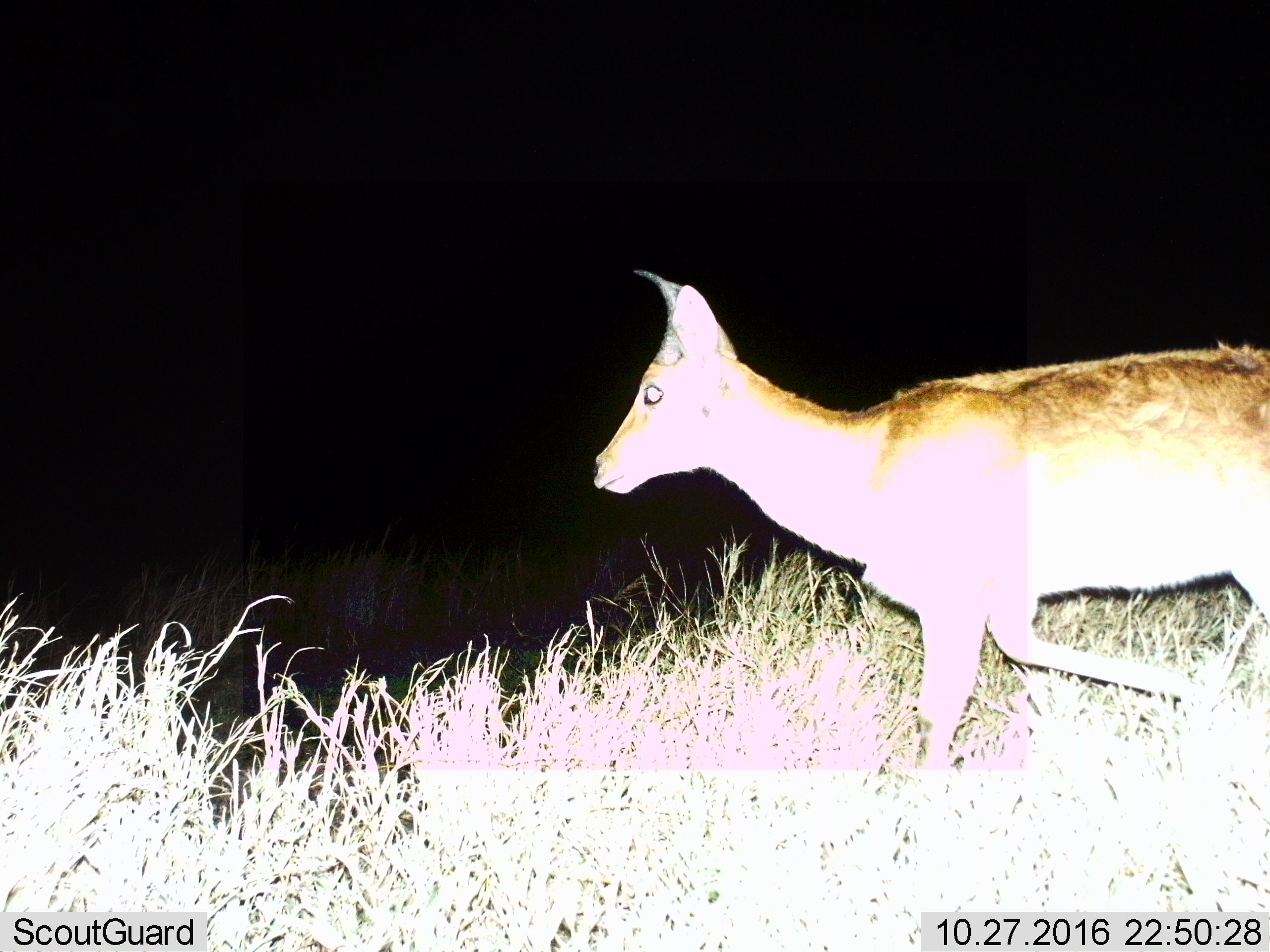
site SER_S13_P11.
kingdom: Animalia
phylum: Chordata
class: Mammalia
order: Artiodactyla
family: Bovidae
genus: Nanger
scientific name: Nanger granti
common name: grant's gazelle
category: gazellegrants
Gazellegrants (grant's gazelle) (Nanger granti), count 1. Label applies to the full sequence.